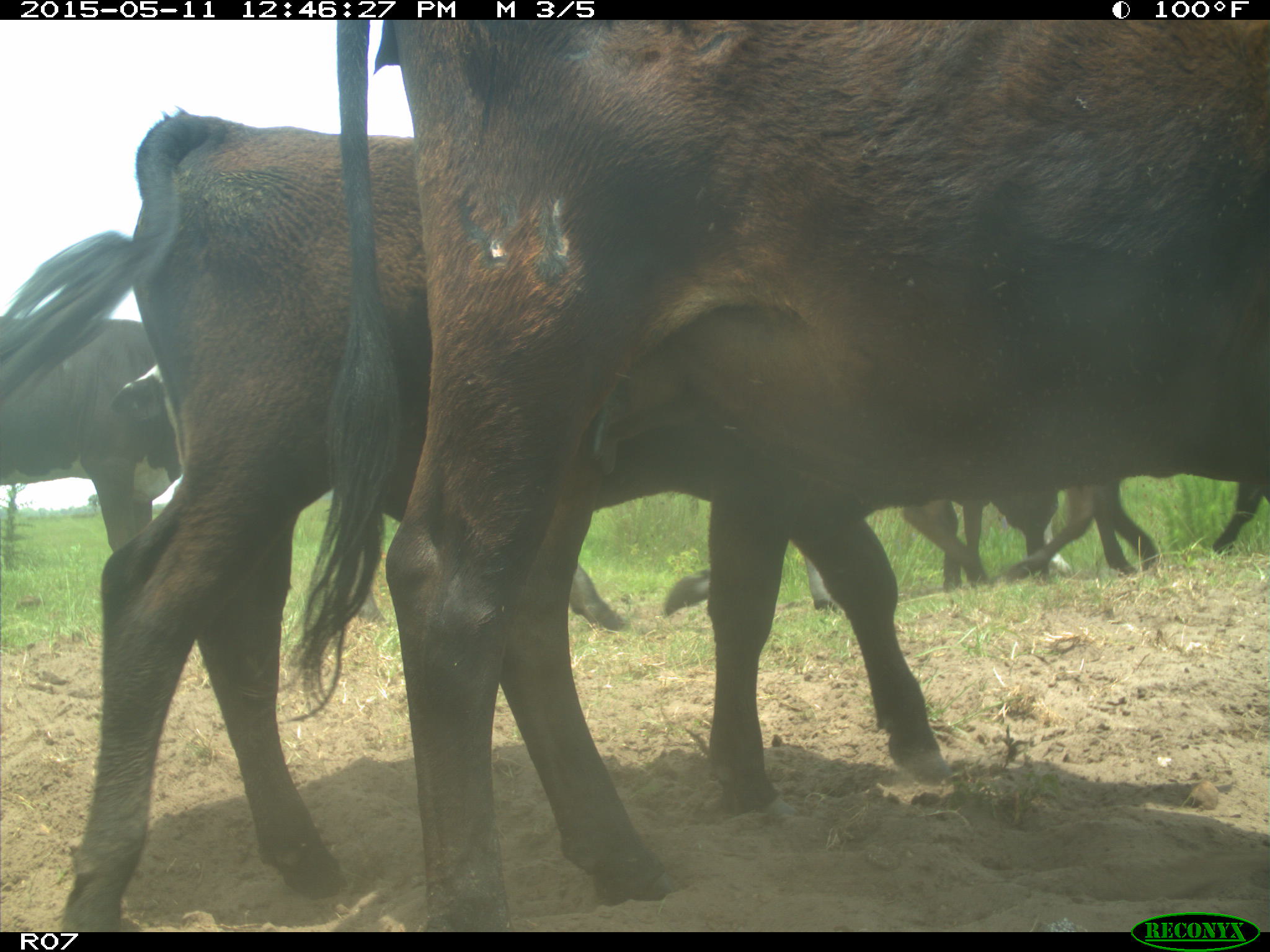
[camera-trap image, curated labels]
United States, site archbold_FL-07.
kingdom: Animalia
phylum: Chordata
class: Mammalia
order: Artiodactyla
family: Bovidae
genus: Bos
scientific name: Bos taurus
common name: domestic cow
Bos taurus (domestic cow).